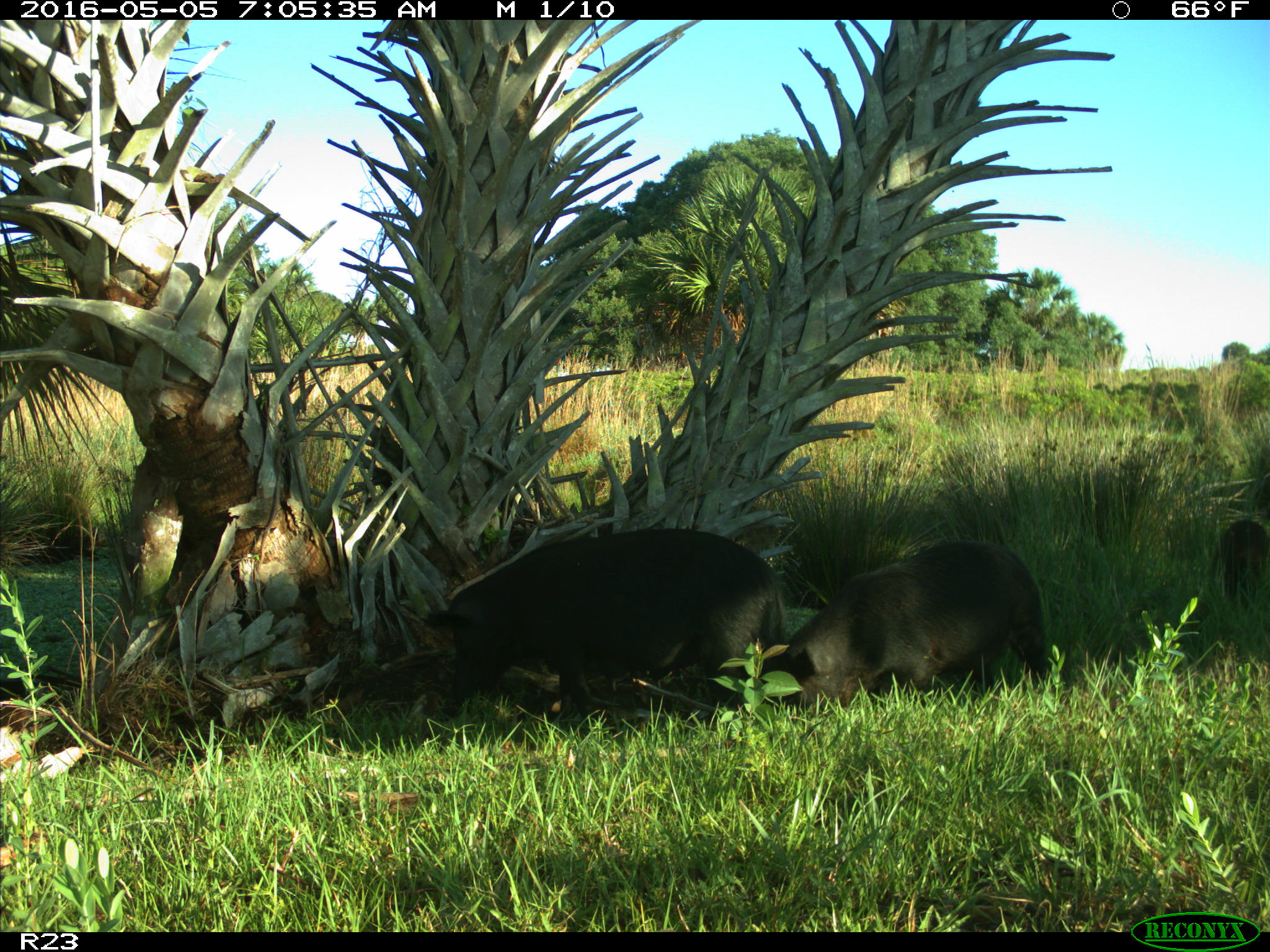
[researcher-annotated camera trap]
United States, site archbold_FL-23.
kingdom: Animalia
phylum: Chordata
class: Mammalia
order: Artiodactyla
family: Suidae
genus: Sus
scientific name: Sus scrofa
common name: wild boar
Sus scrofa (wild boar).